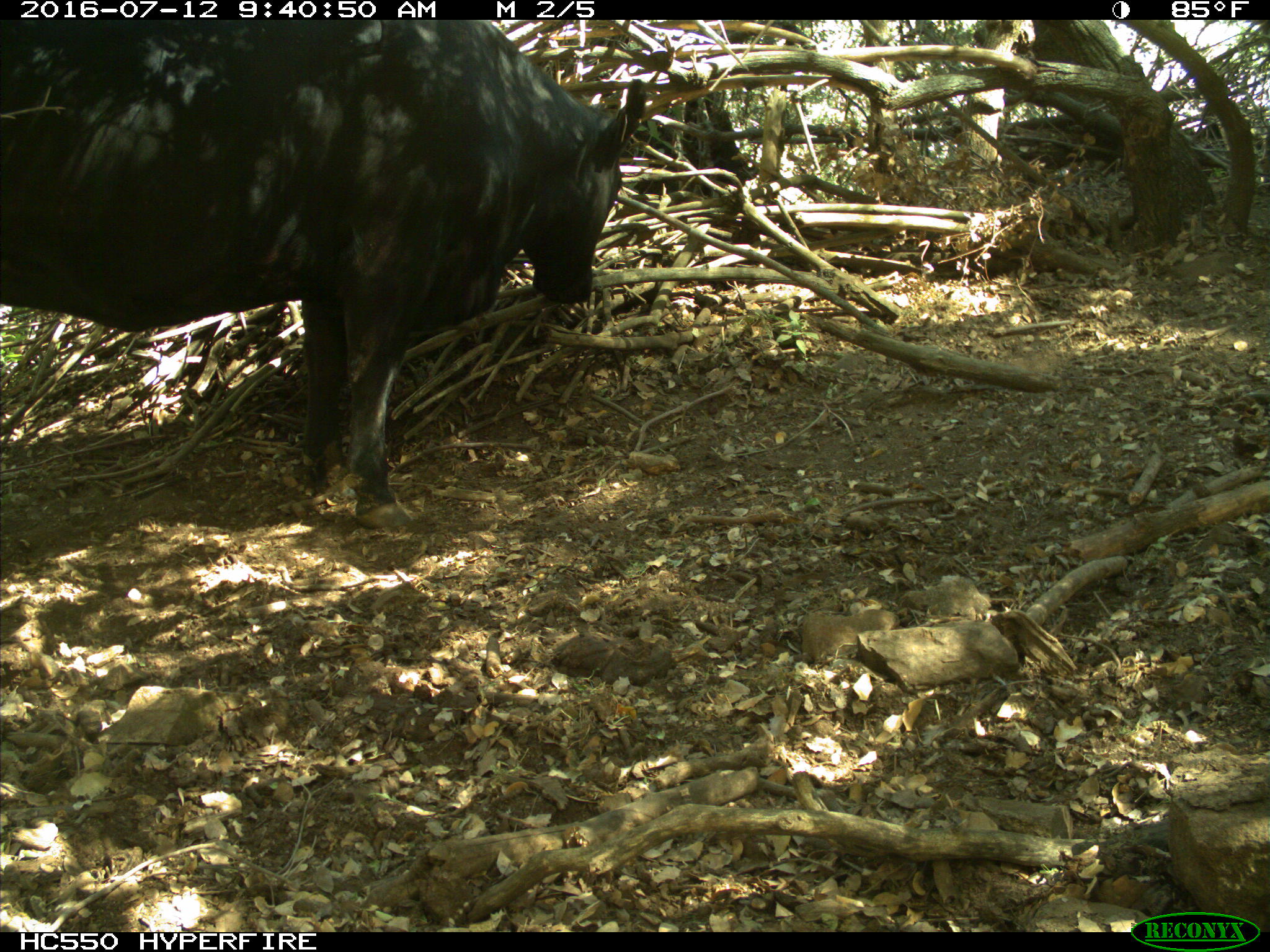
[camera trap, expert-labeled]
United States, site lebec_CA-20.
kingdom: Animalia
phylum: Chordata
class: Mammalia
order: Artiodactyla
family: Bovidae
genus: Bos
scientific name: Bos taurus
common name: domestic cow